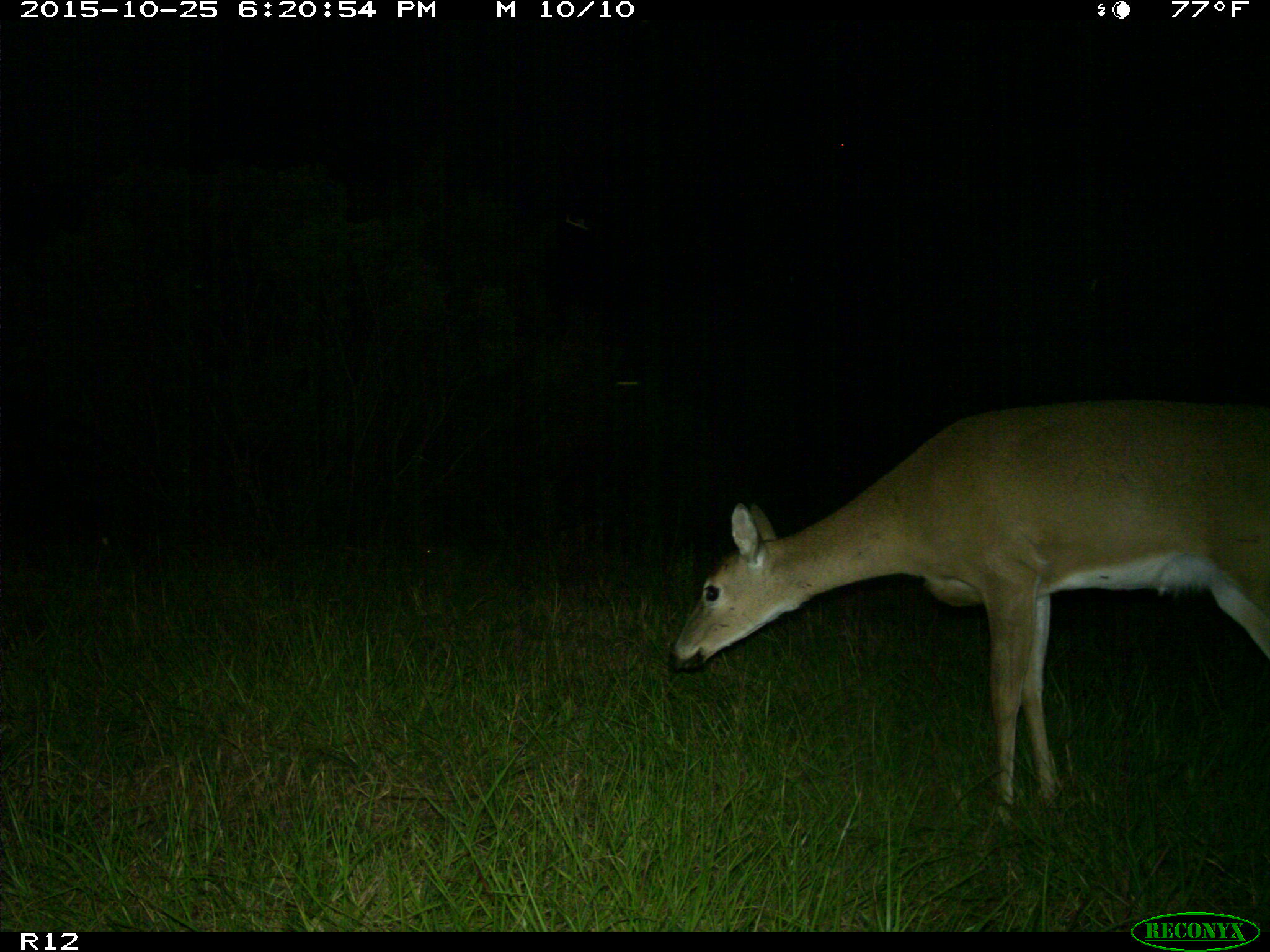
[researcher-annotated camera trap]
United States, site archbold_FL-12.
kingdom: Animalia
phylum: Chordata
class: Mammalia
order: Artiodactyla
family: Cervidae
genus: Odocoileus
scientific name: Odocoileus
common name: deer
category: unidentified deer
Unidentified deer (deer) (Odocoileus).